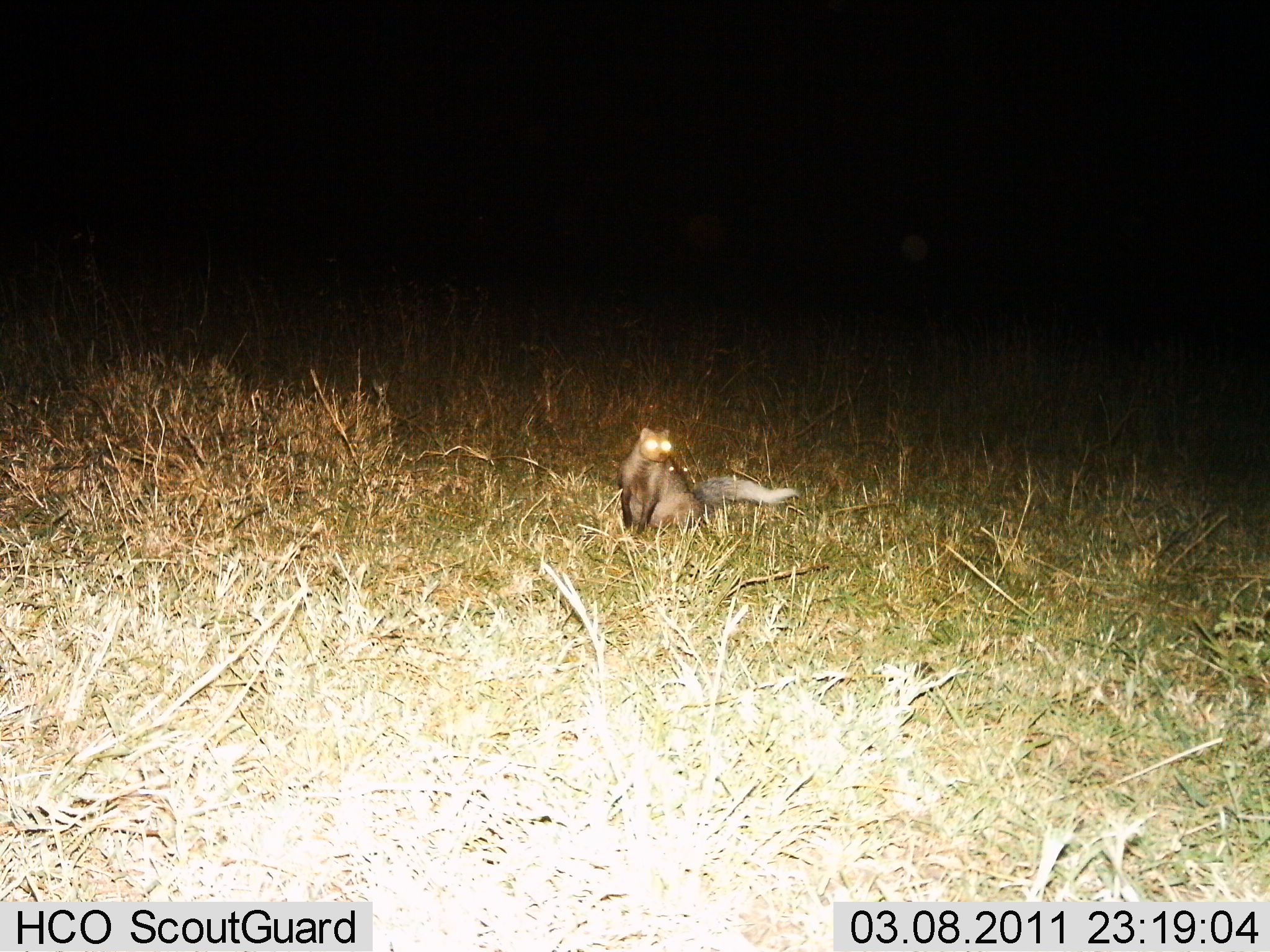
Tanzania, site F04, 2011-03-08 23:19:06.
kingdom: Animalia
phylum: Chordata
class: Mammalia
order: Carnivora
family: Mustelidae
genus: Ictonyx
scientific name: Ictonyx striatus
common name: zorilla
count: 1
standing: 100%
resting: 0%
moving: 0%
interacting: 0%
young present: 0%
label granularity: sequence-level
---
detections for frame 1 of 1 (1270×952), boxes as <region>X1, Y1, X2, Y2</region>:
animal: <region>616, 427, 800, 549</region>